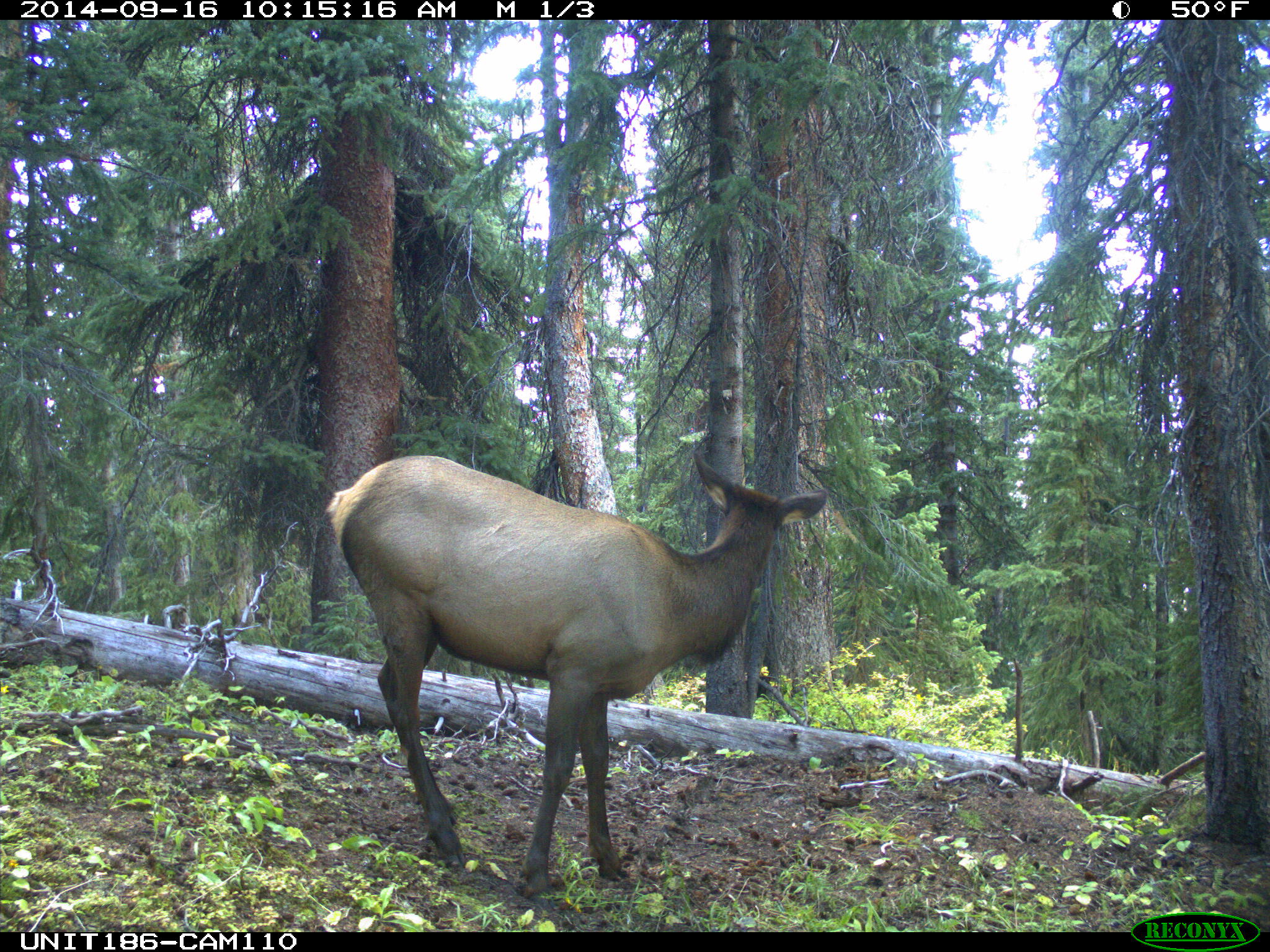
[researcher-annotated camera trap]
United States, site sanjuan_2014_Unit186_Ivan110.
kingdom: Animalia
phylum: Chordata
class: Mammalia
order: Artiodactyla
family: Cervidae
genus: Cervus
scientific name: Cervus elaphus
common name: red deer